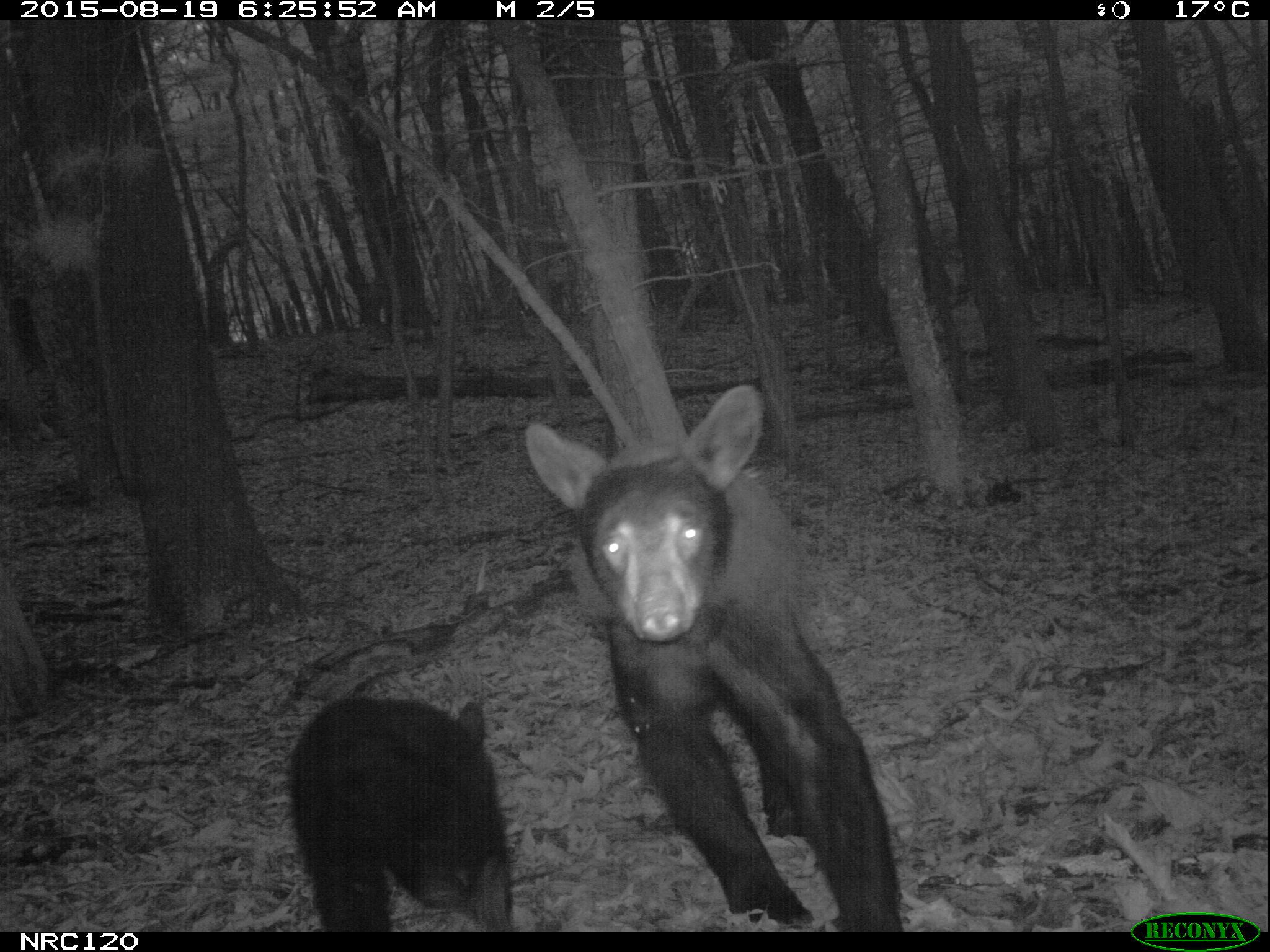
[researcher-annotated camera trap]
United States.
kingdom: Animalia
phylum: Chordata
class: Mammalia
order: Carnivora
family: Ursidae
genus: Ursus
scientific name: Ursus americanus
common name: american black bear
American Black Bear (Ursus americanus).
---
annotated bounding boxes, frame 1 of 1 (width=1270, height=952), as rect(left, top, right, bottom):
American Black Bear: rect(519, 362, 945, 930); rect(290, 675, 529, 931)